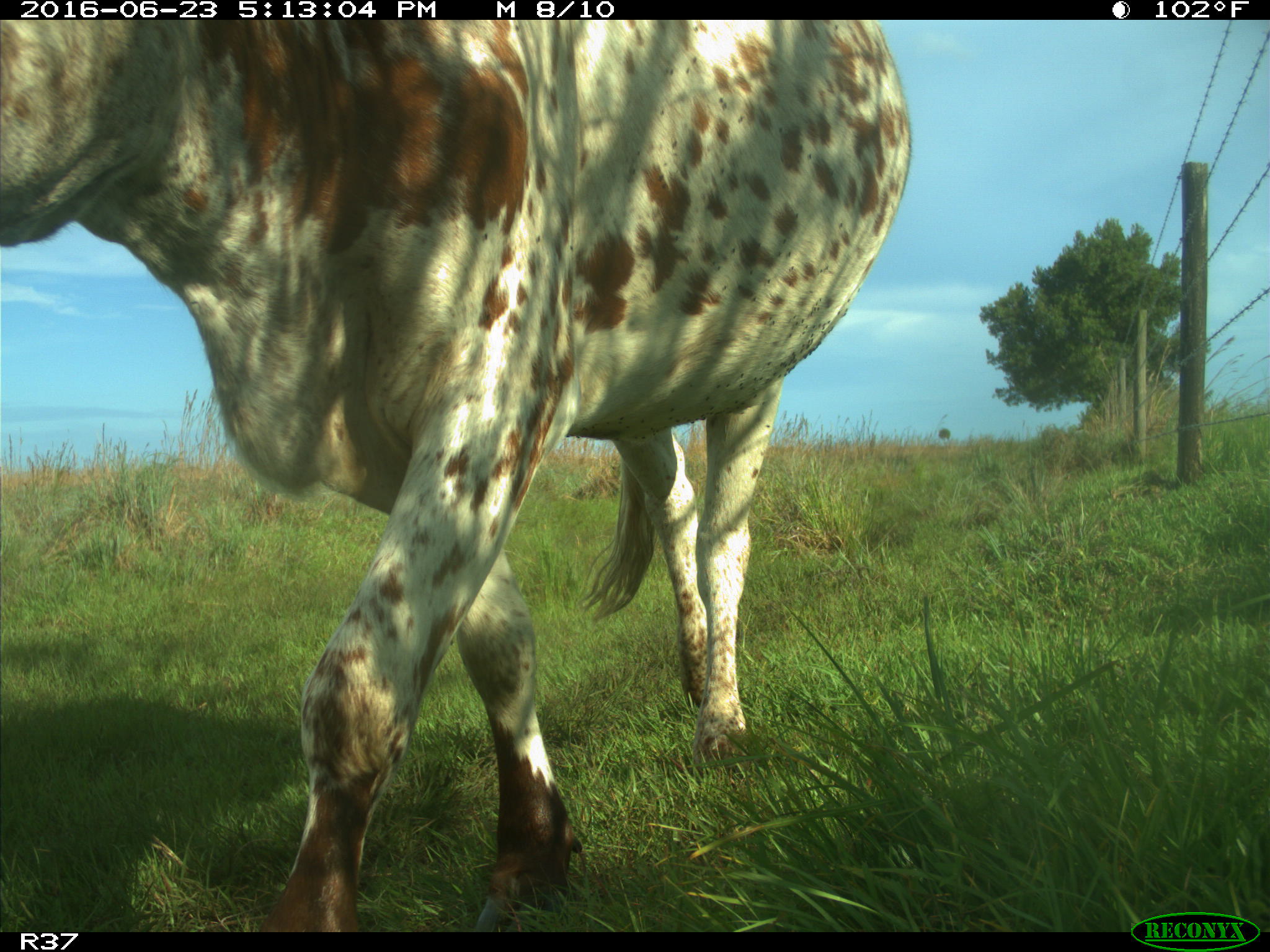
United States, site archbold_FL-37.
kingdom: Animalia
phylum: Chordata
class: Mammalia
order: Artiodactyla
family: Bovidae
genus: Bos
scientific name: Bos taurus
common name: domestic cow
Bos taurus (domestic cow).